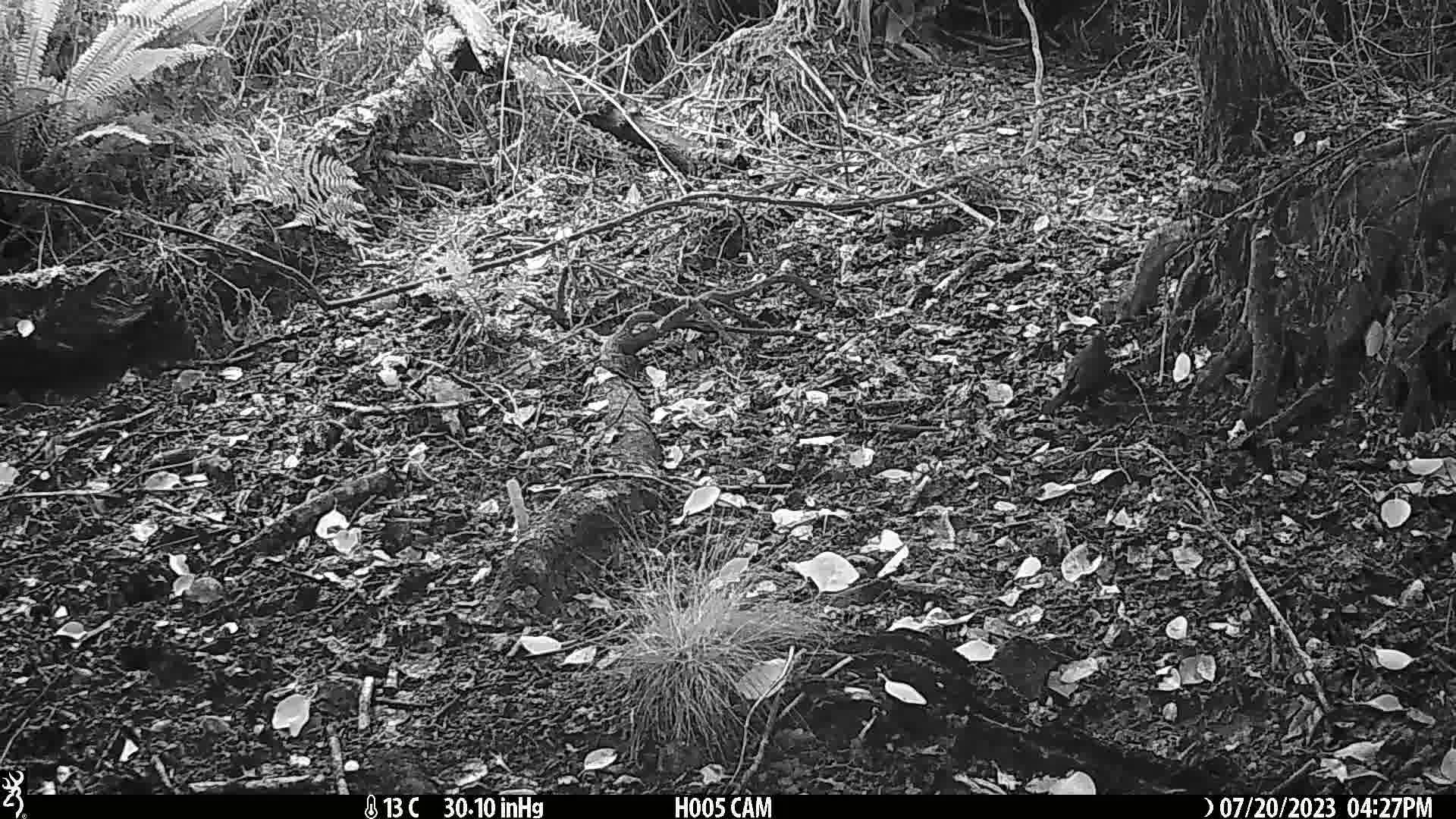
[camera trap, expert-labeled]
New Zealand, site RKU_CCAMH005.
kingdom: Animalia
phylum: Chordata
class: Aves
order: Passeriformes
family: Turdidae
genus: Turdus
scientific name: Turdus merula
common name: eurasian blackbird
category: blackbird